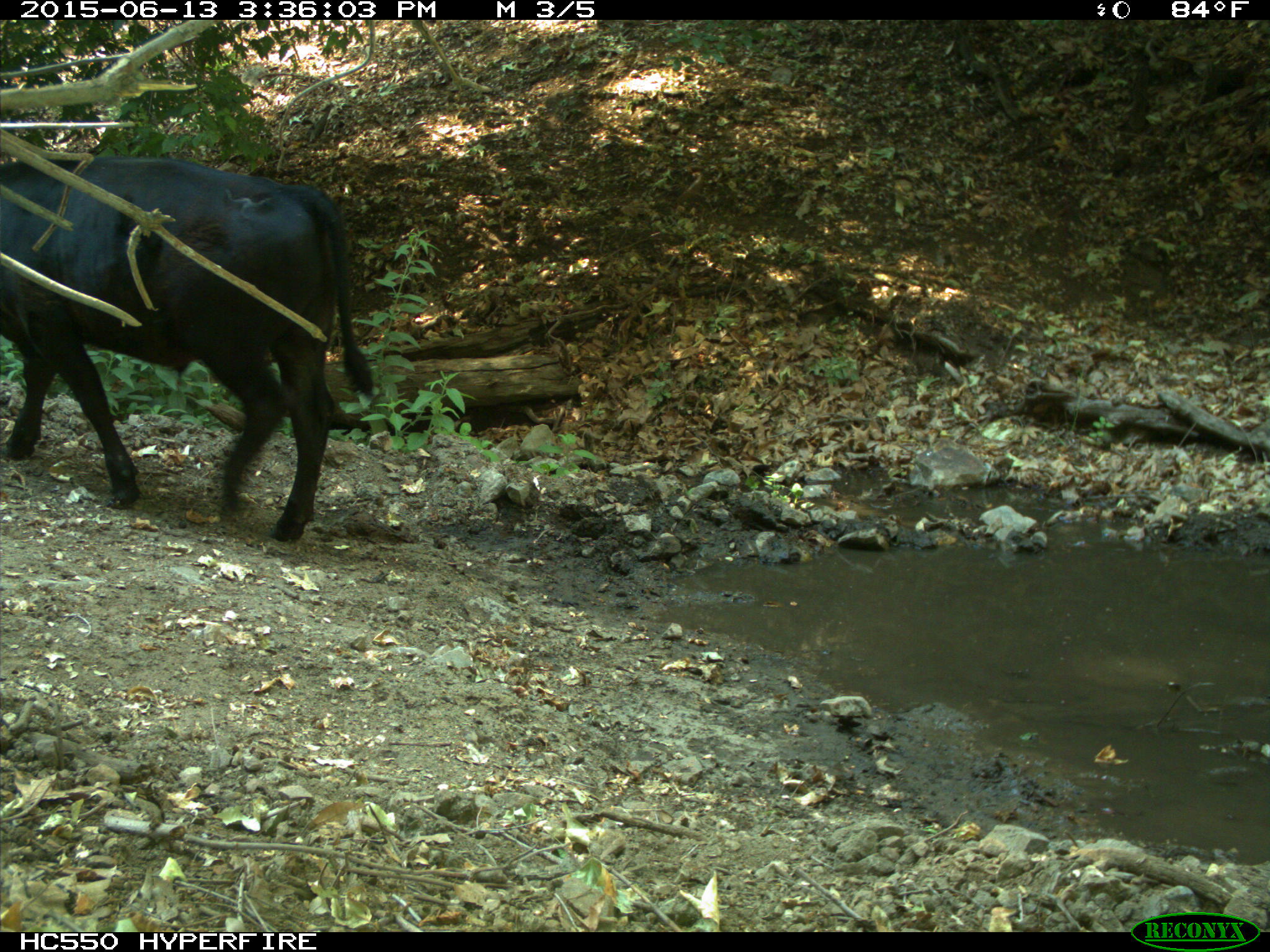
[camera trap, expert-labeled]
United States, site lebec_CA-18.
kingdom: Animalia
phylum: Chordata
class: Mammalia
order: Artiodactyla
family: Bovidae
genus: Bos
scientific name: Bos taurus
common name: domestic cow